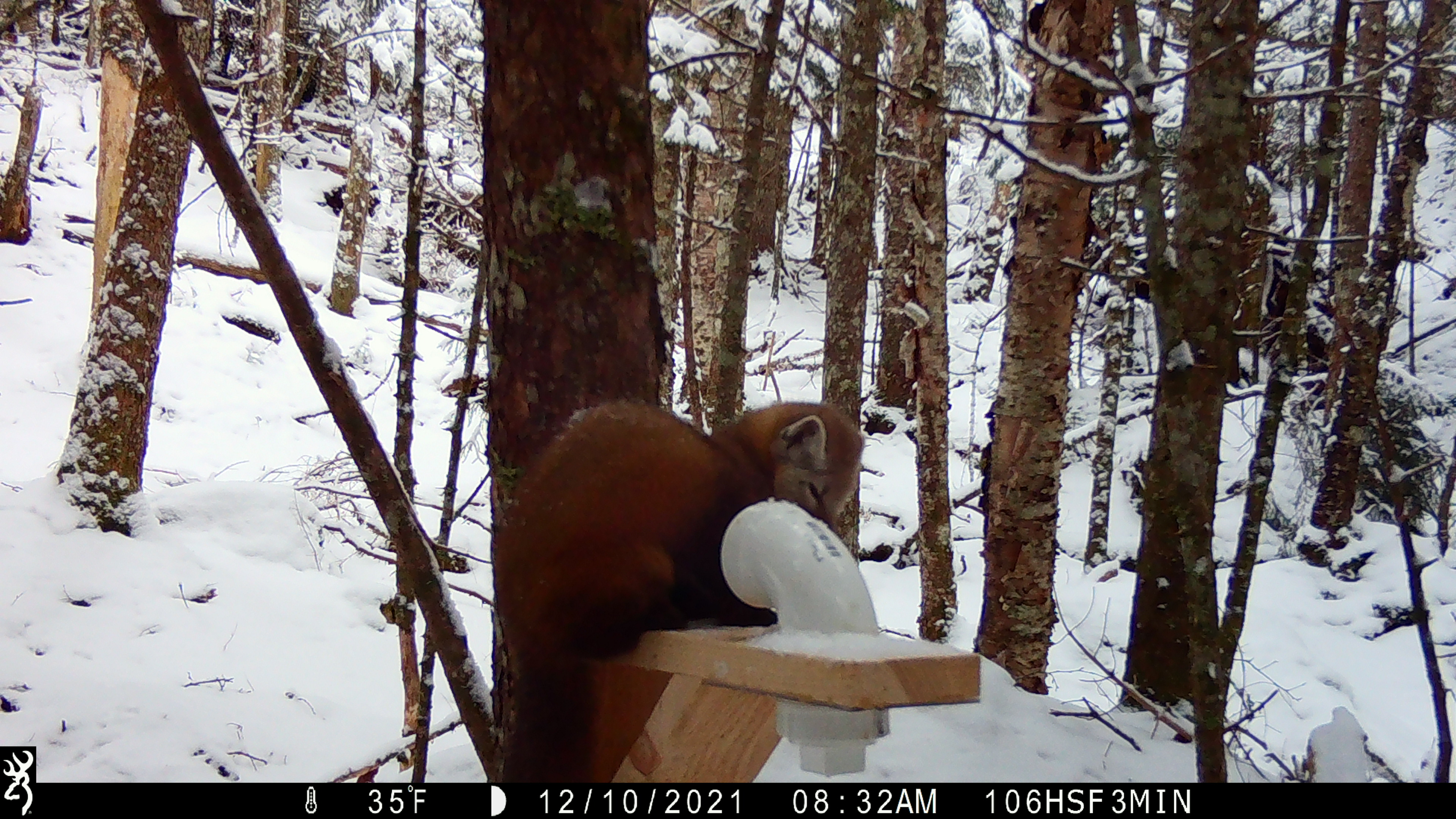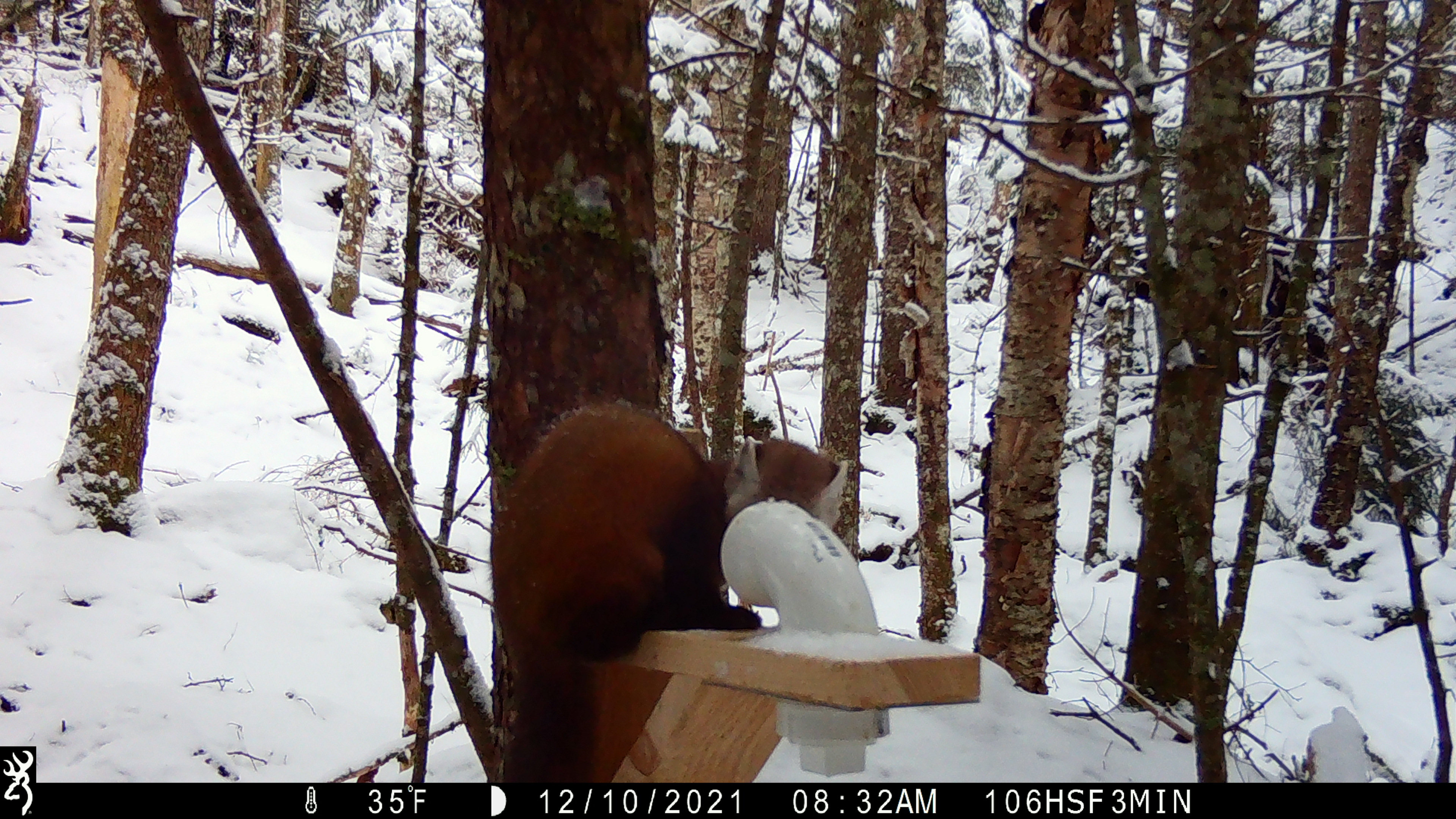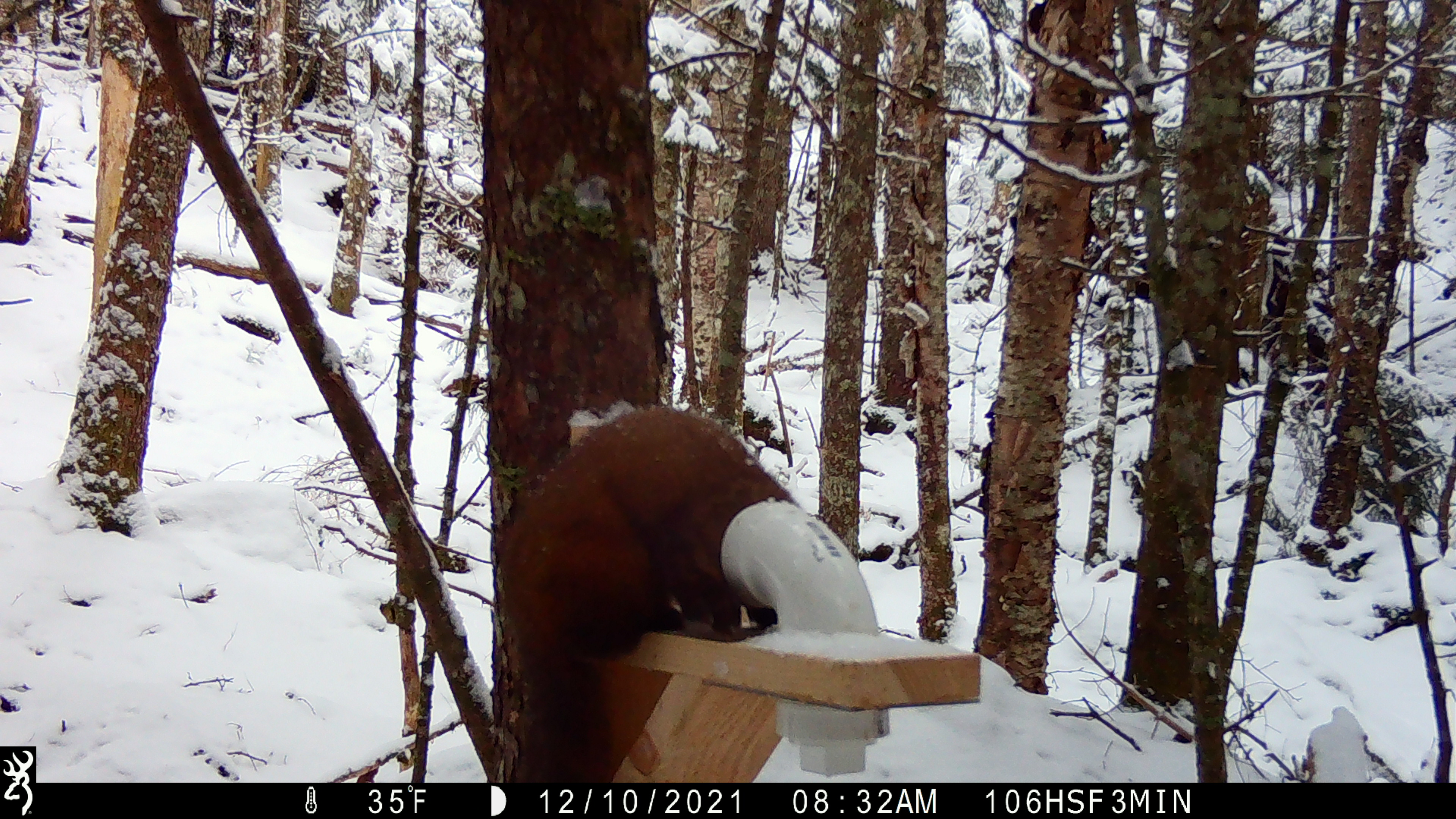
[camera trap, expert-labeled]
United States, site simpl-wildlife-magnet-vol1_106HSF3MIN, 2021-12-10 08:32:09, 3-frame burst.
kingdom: Animalia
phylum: Chordata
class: Mammalia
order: Carnivora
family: Mustelidae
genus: Martes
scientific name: Martes americana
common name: american marten